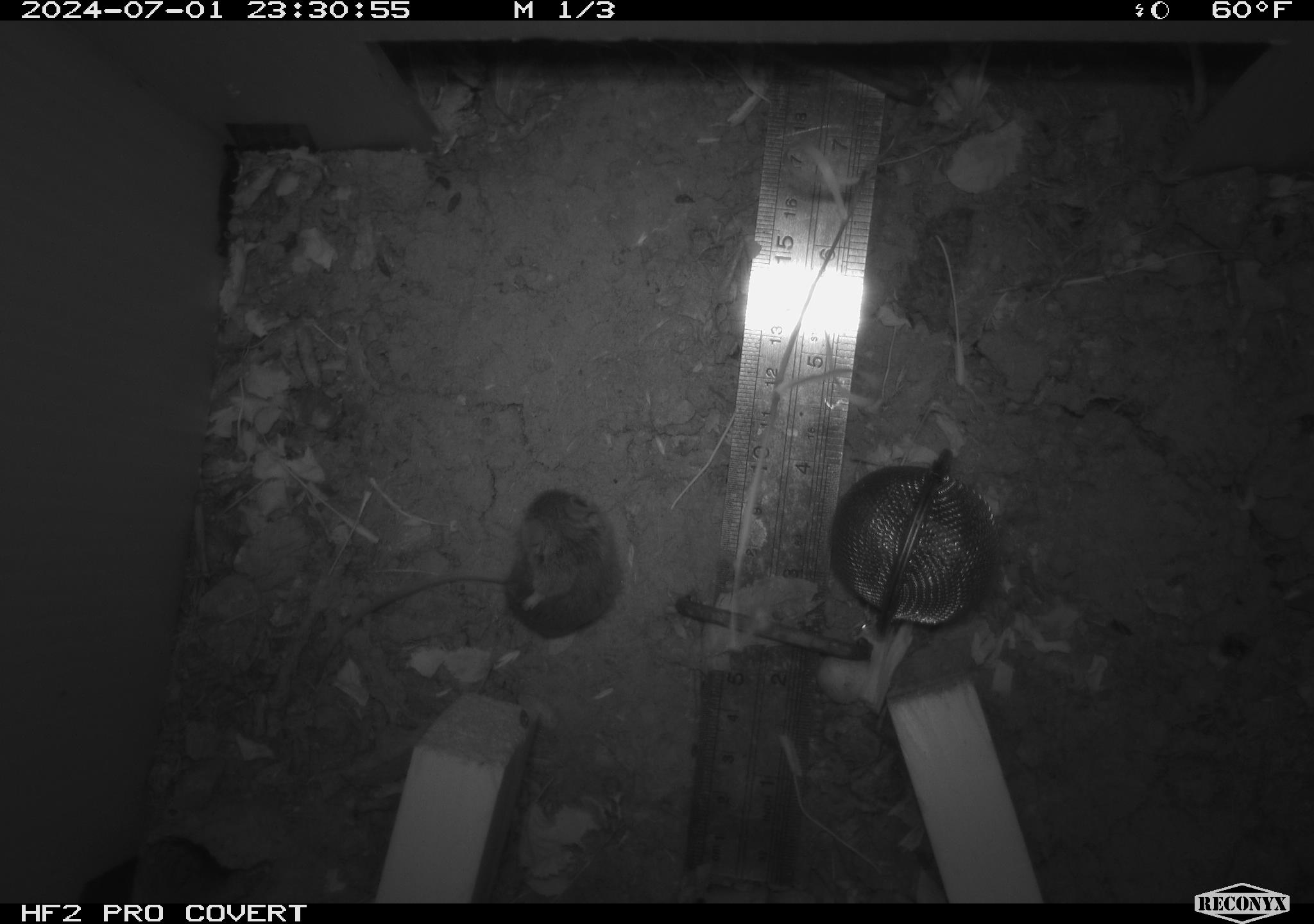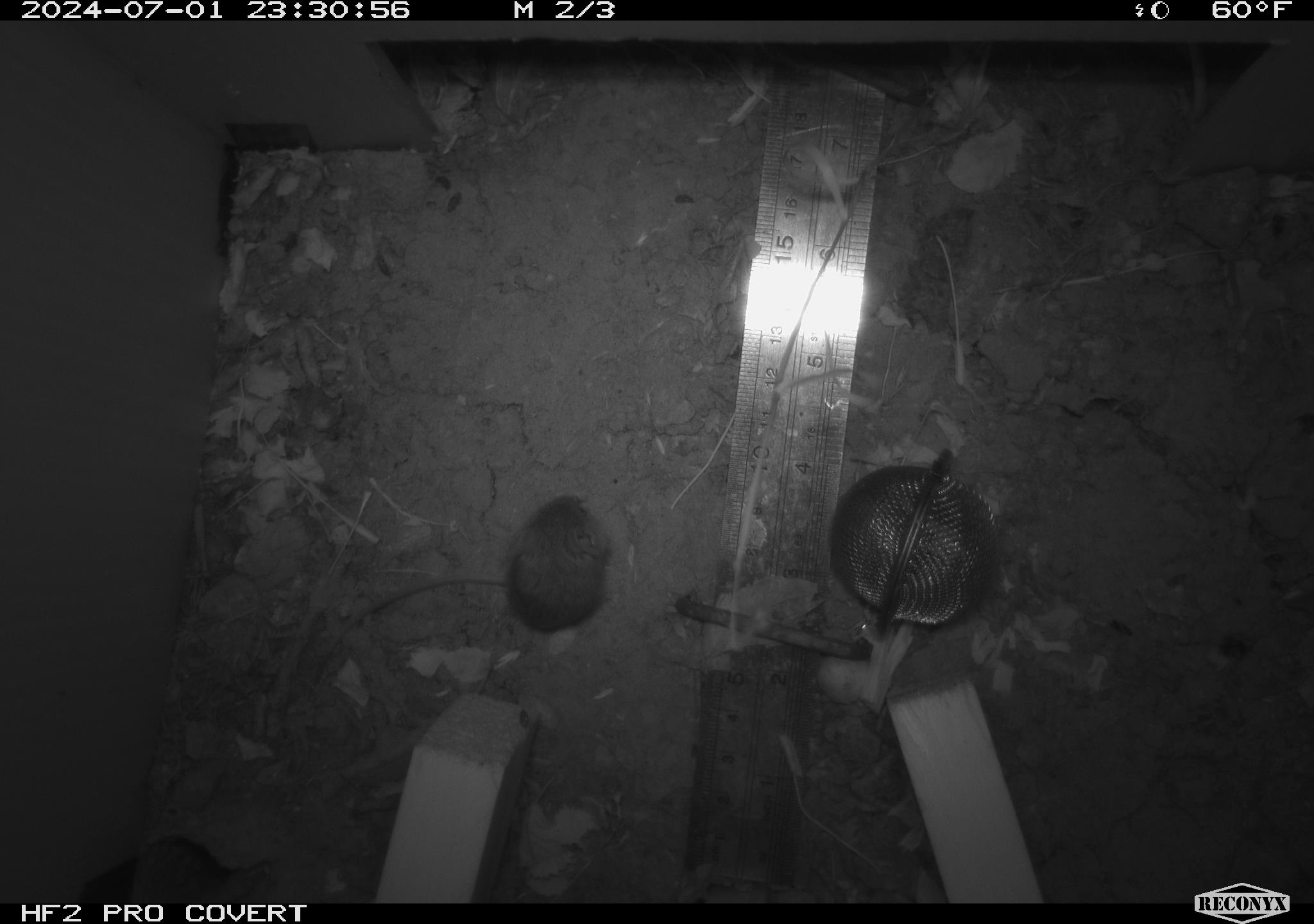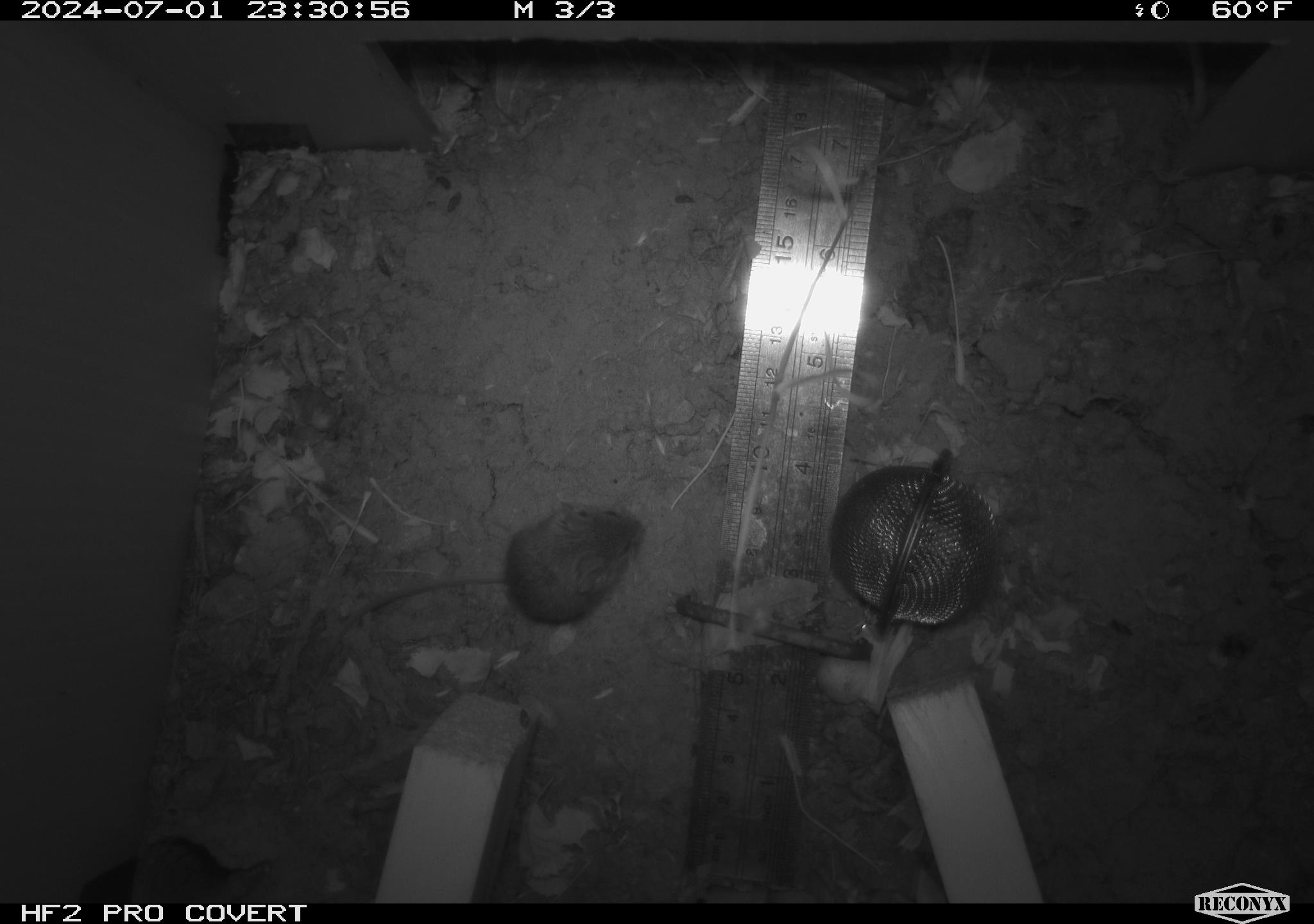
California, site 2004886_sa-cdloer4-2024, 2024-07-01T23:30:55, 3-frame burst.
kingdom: Animalia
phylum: Chordata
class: Mammalia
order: Rodentia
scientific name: Rodentia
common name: rodent